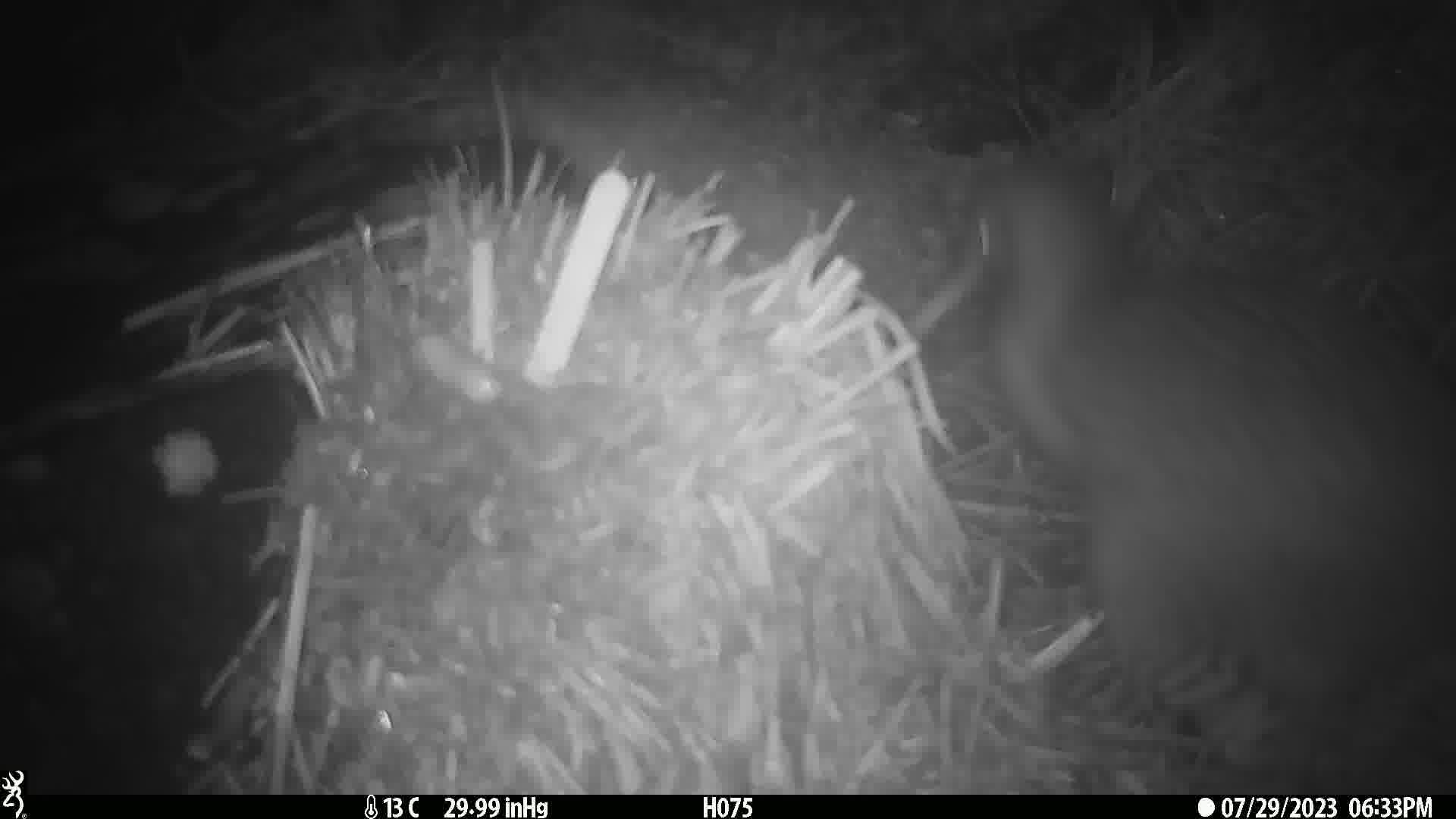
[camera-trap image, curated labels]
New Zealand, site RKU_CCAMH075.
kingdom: Animalia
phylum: Chordata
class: Aves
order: Apterygiformes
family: Apterygidae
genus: Apteryx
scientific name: Apteryx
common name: kiwi